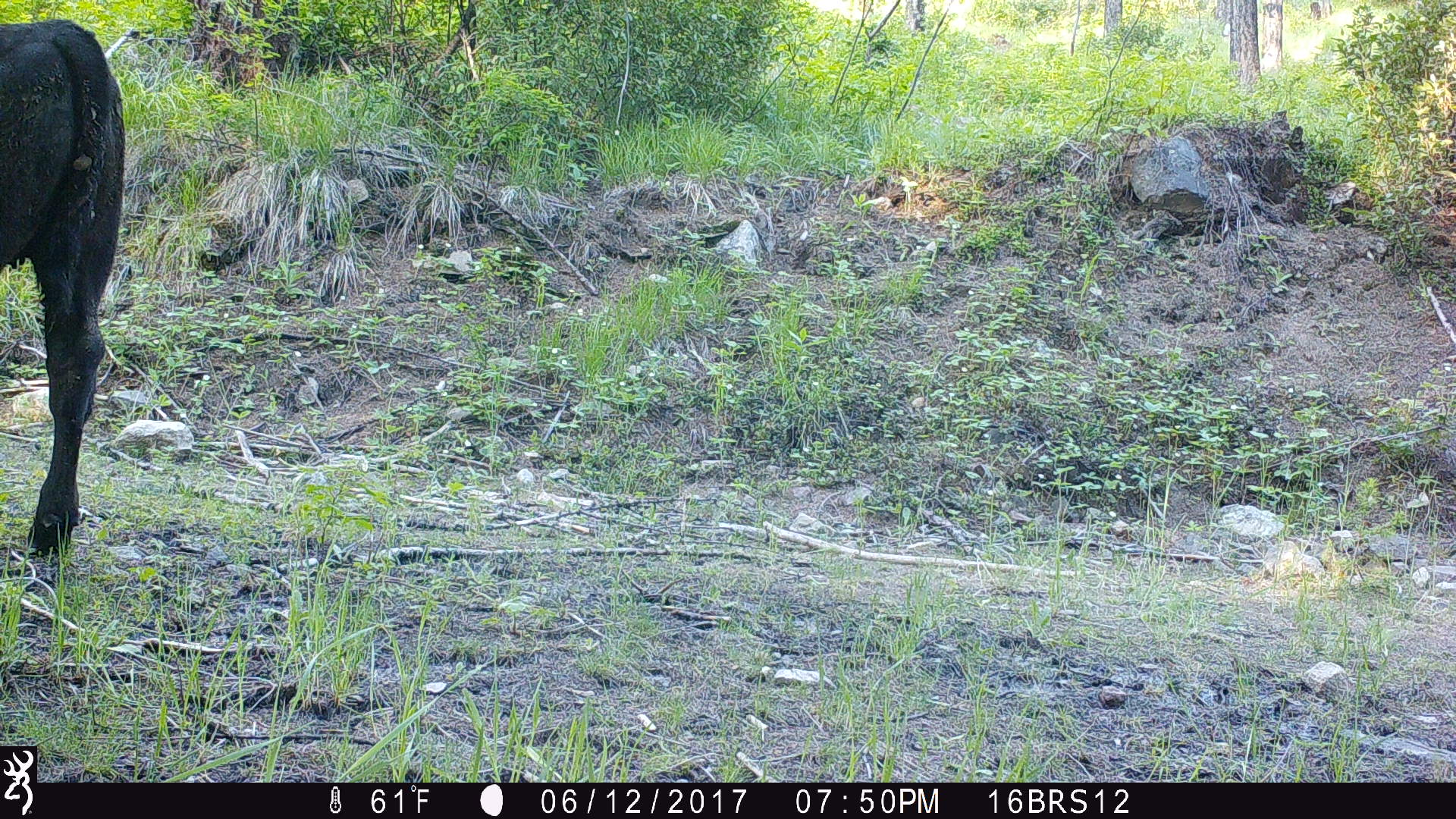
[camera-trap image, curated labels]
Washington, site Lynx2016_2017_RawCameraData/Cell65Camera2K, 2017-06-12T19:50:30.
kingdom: Animalia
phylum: Chordata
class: Mammalia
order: Artiodactyla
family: Bovidae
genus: Bos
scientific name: Bos taurus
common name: domestic cattle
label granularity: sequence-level